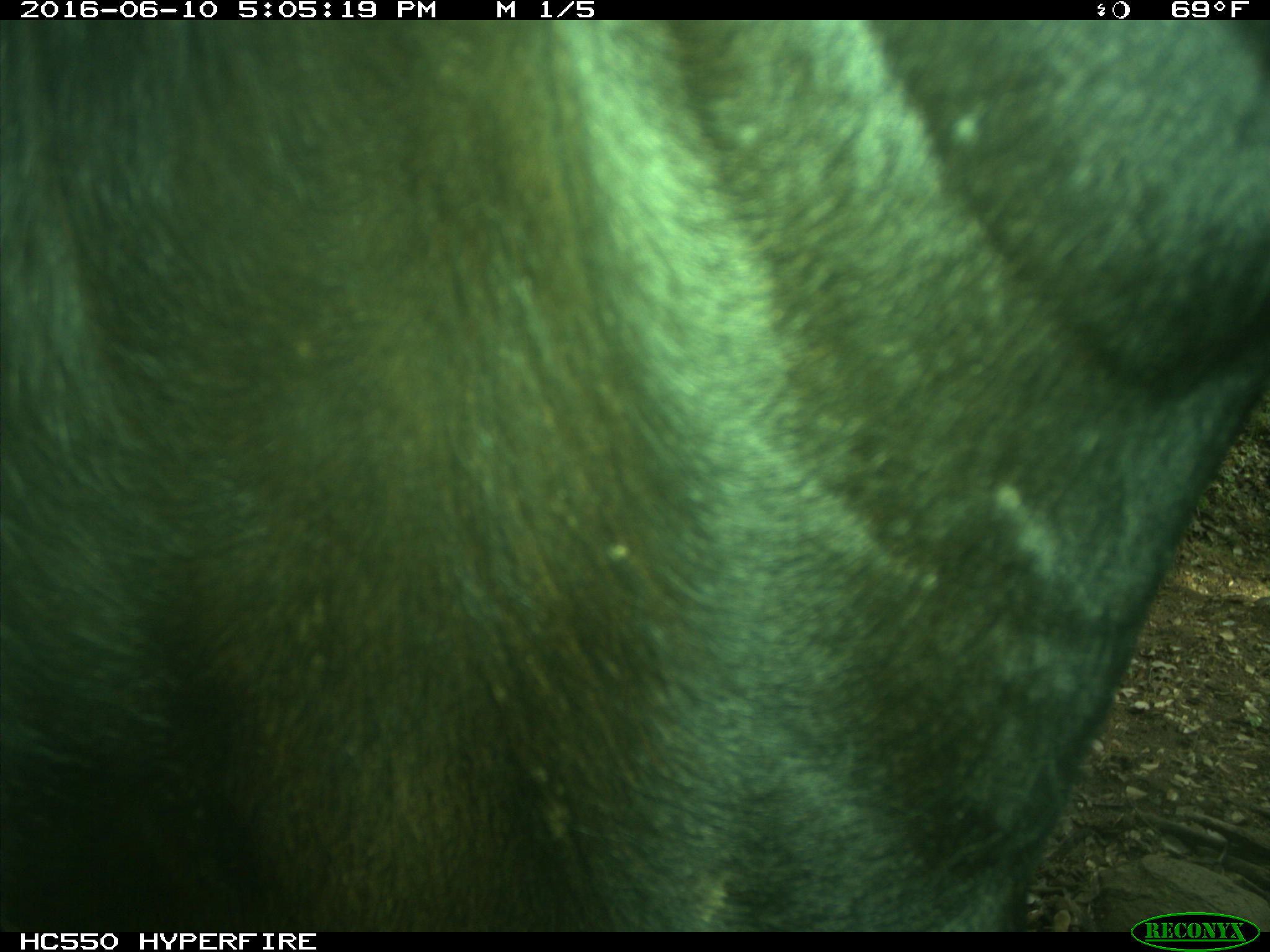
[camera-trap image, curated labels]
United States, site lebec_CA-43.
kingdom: Animalia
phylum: Chordata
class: Mammalia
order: Artiodactyla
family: Bovidae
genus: Bos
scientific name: Bos taurus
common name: domestic cow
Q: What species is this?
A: Bos taurus (domestic cow).